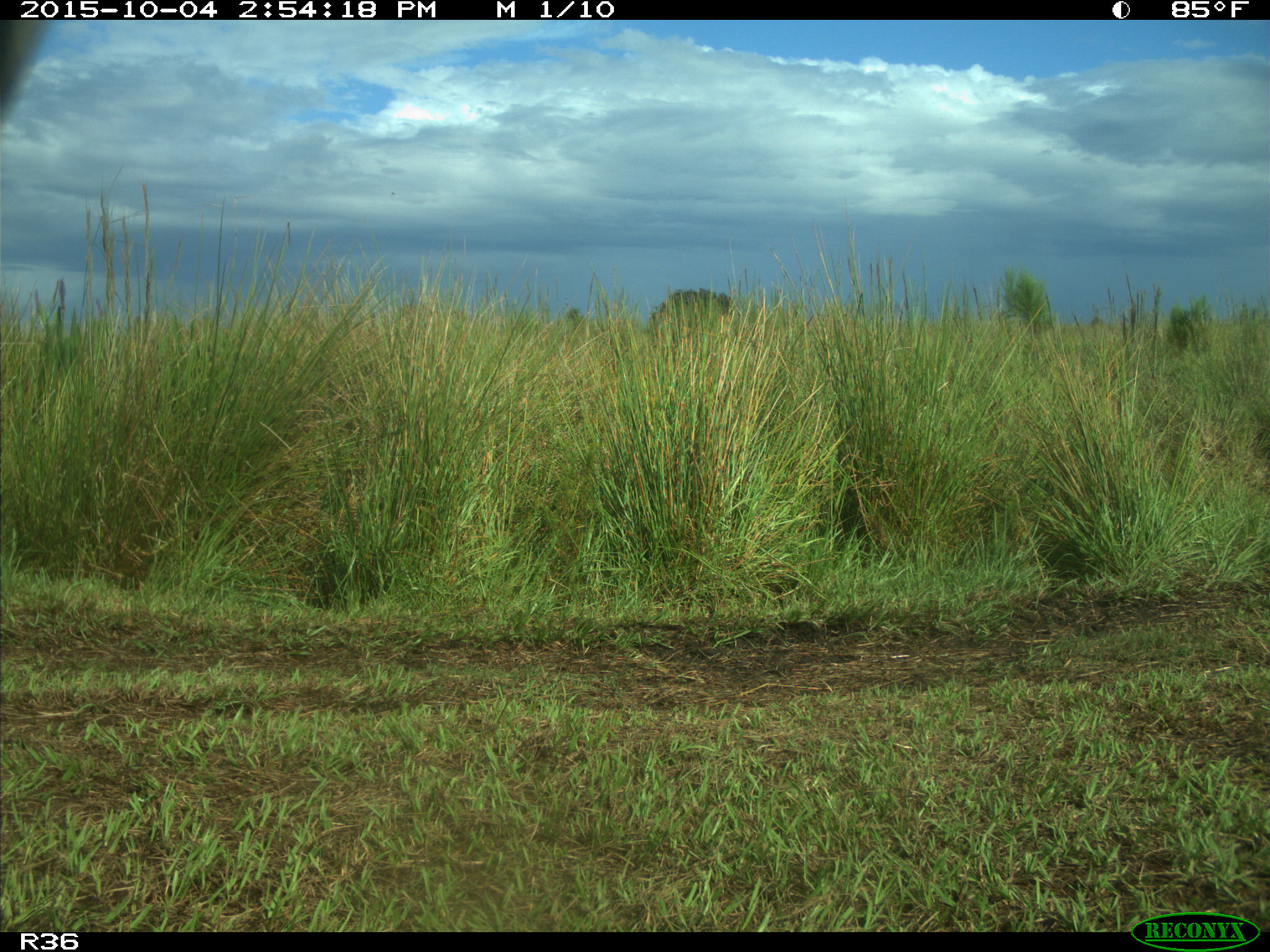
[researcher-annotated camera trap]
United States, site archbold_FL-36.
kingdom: Animalia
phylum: Chordata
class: Mammalia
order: Artiodactyla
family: Bovidae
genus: Bos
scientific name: Bos taurus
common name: domestic cow